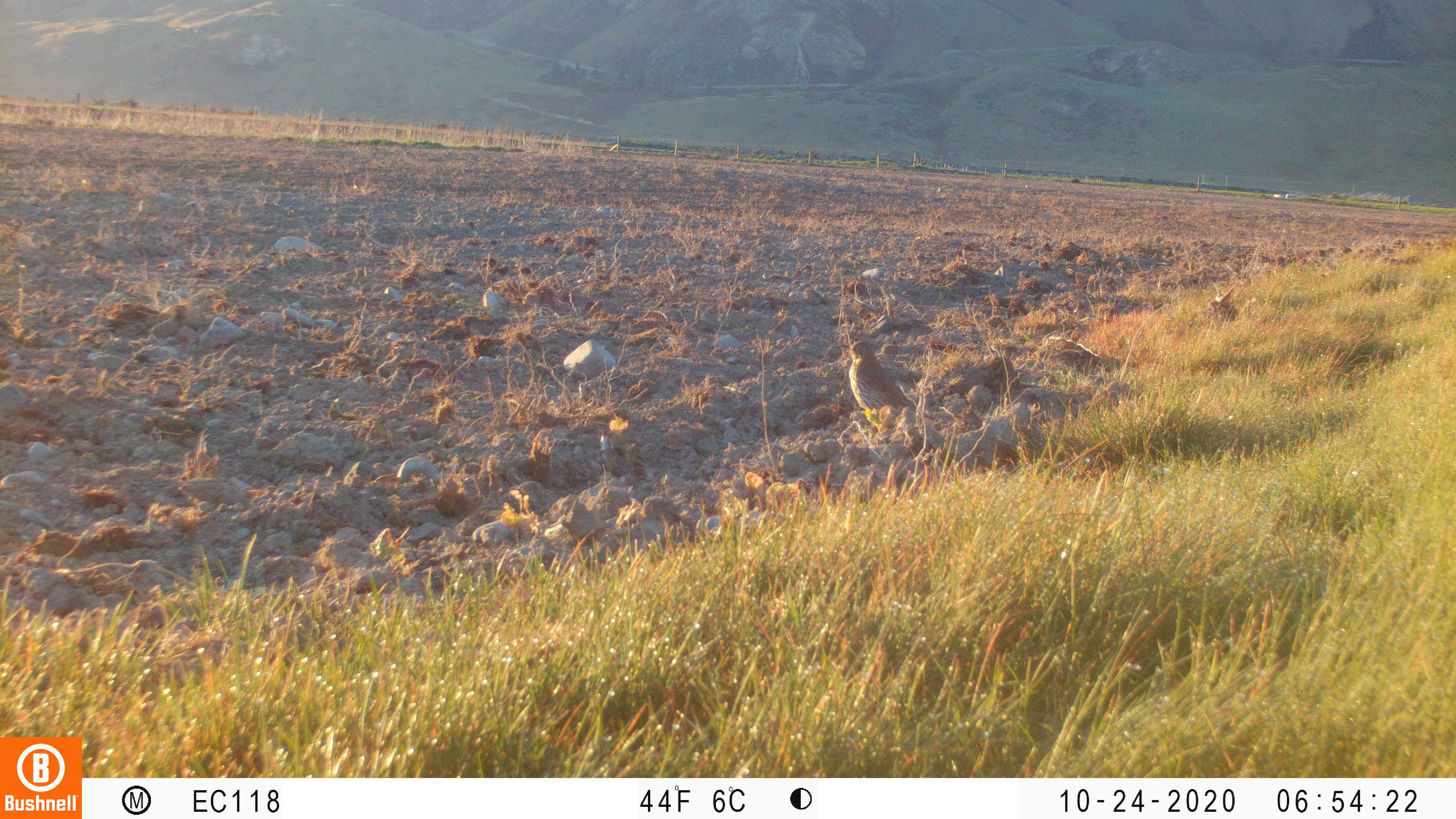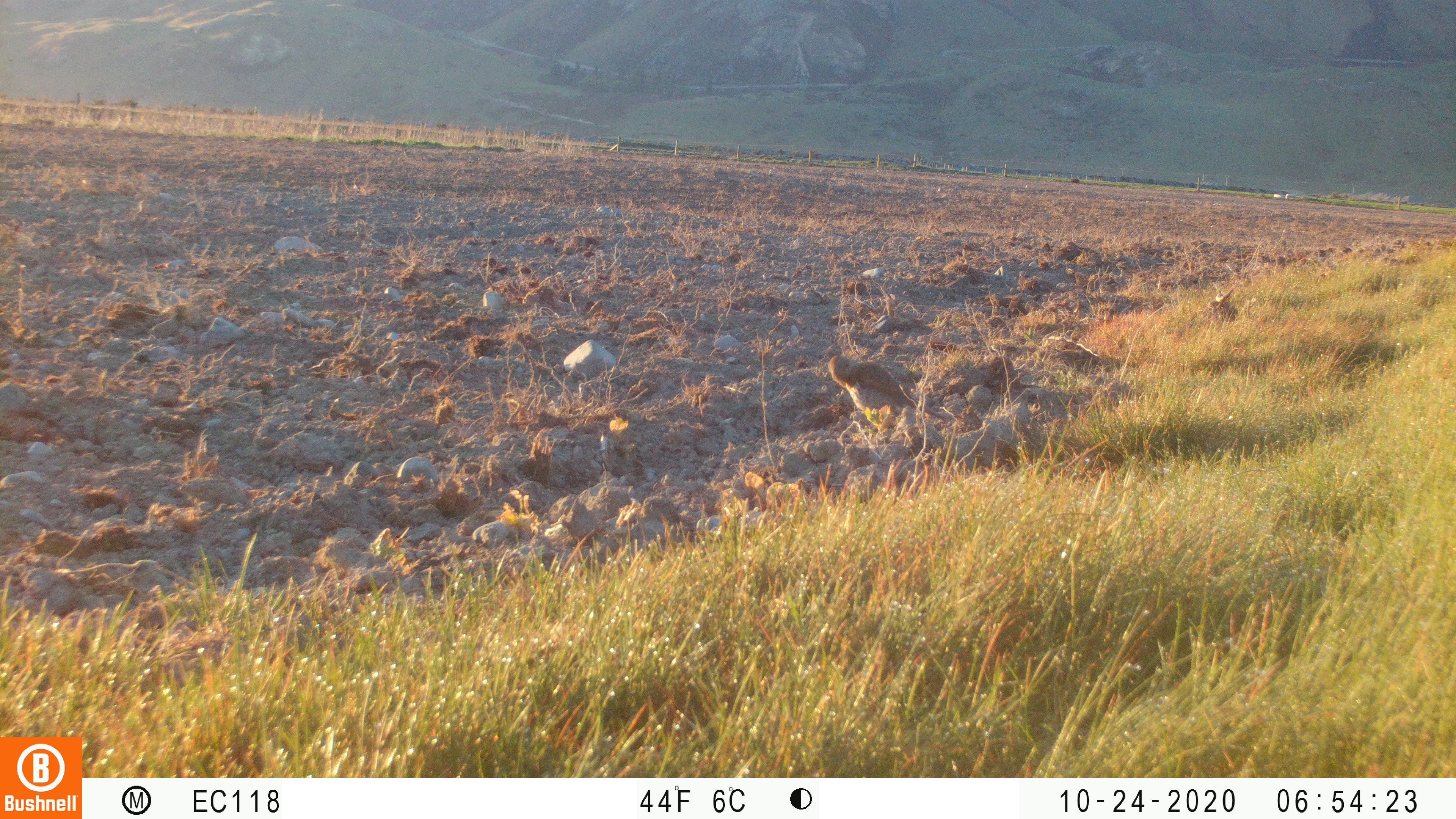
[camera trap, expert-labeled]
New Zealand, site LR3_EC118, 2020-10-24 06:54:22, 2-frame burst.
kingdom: Animalia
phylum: Chordata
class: Aves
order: Passeriformes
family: Turdidae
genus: Turdus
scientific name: Turdus philomelos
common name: song thrush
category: thrush